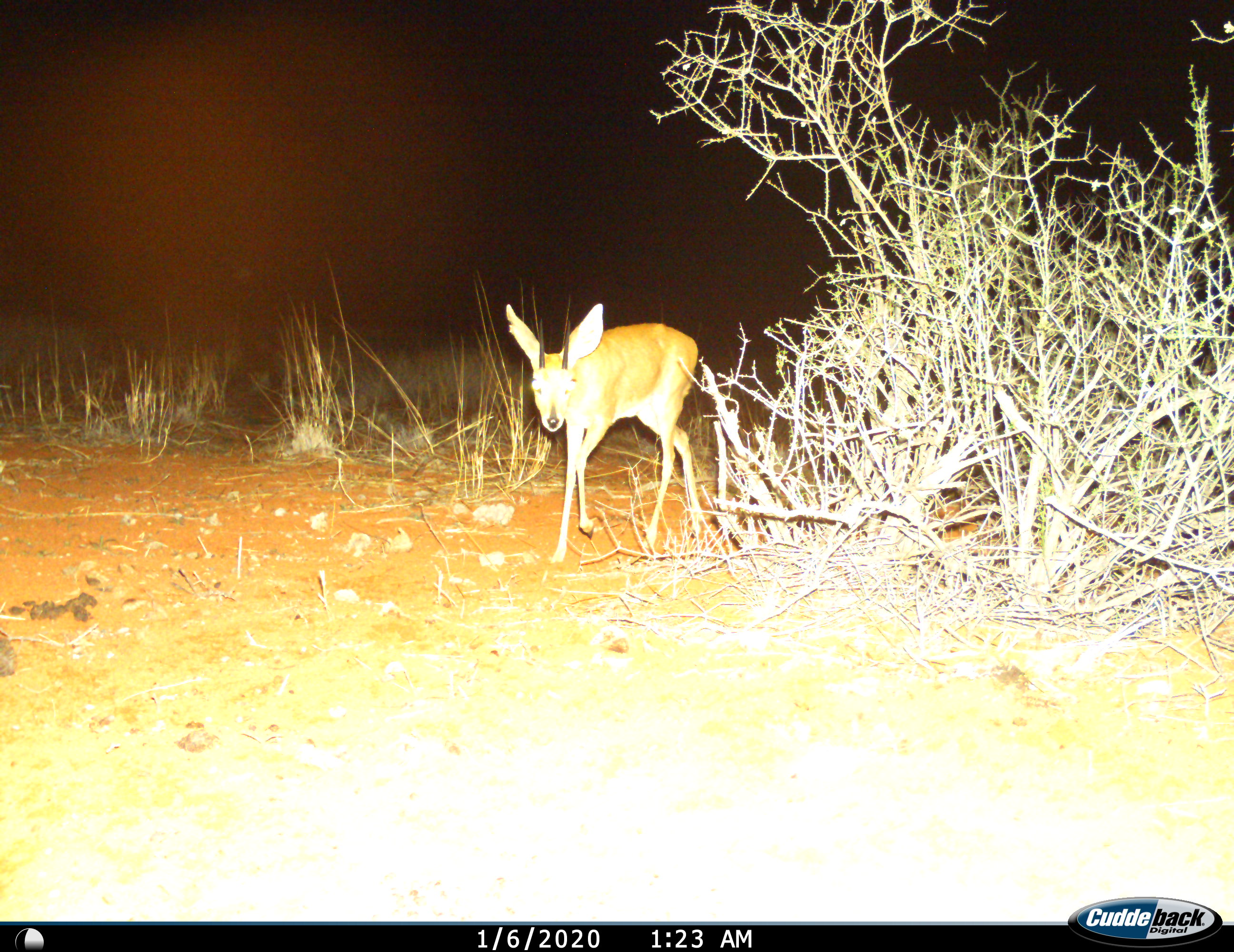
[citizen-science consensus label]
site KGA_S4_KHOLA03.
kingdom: Animalia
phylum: Chordata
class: Mammalia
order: Artiodactyla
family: Bovidae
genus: Raphicerus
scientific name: Raphicerus campestris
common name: steenbok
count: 1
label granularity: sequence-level